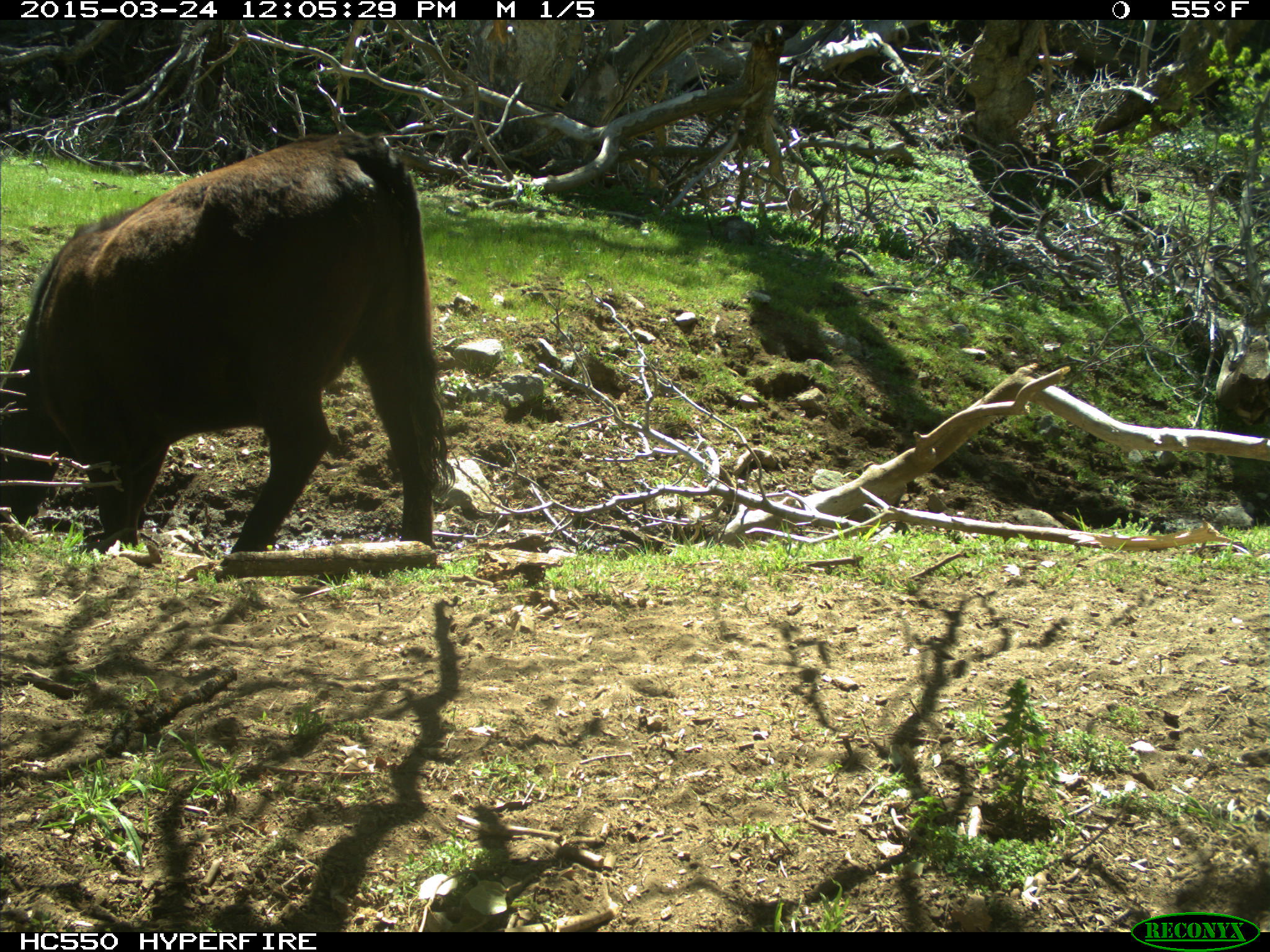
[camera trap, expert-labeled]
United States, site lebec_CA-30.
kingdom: Animalia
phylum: Chordata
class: Mammalia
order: Artiodactyla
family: Bovidae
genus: Bos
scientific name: Bos taurus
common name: domestic cow